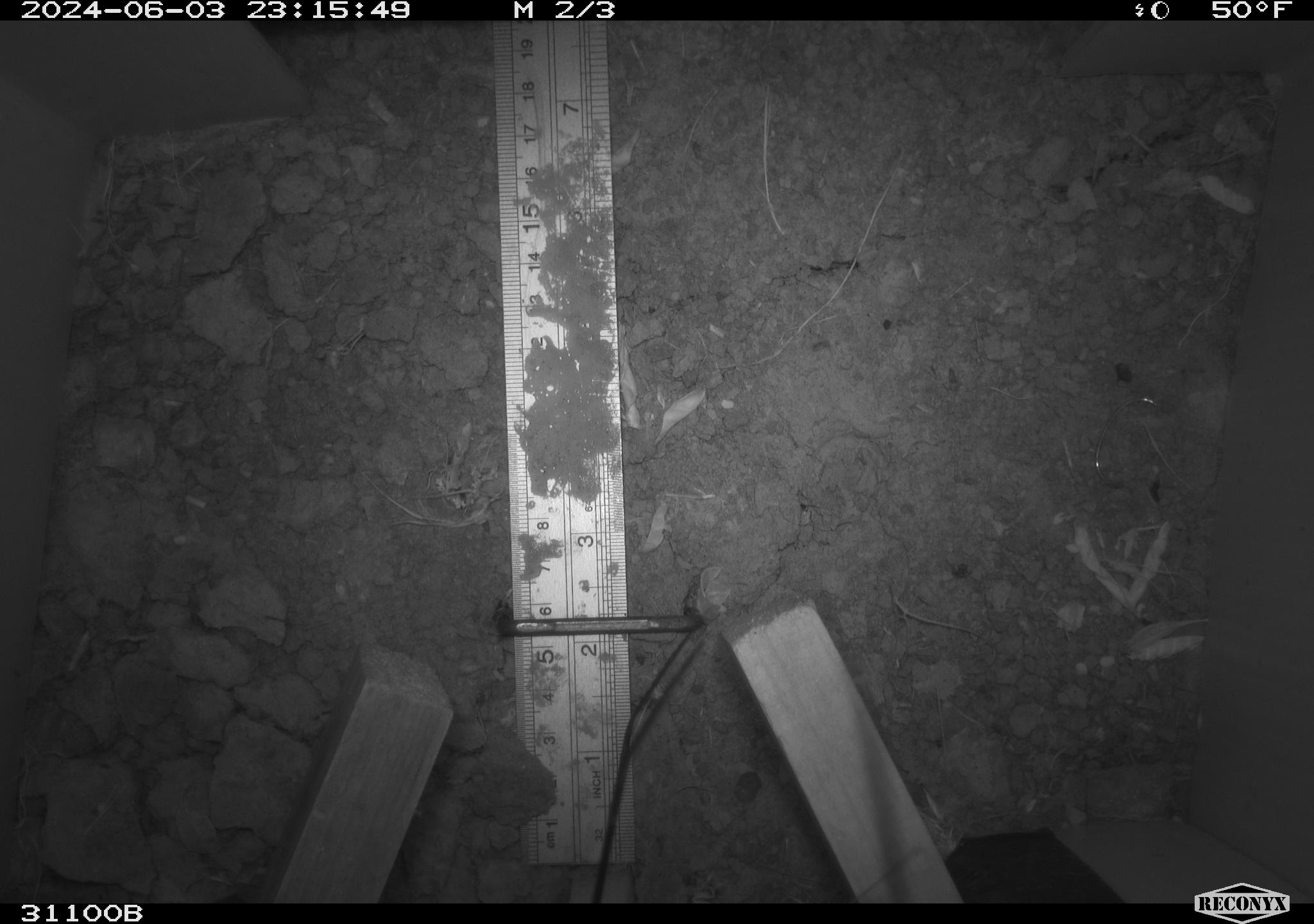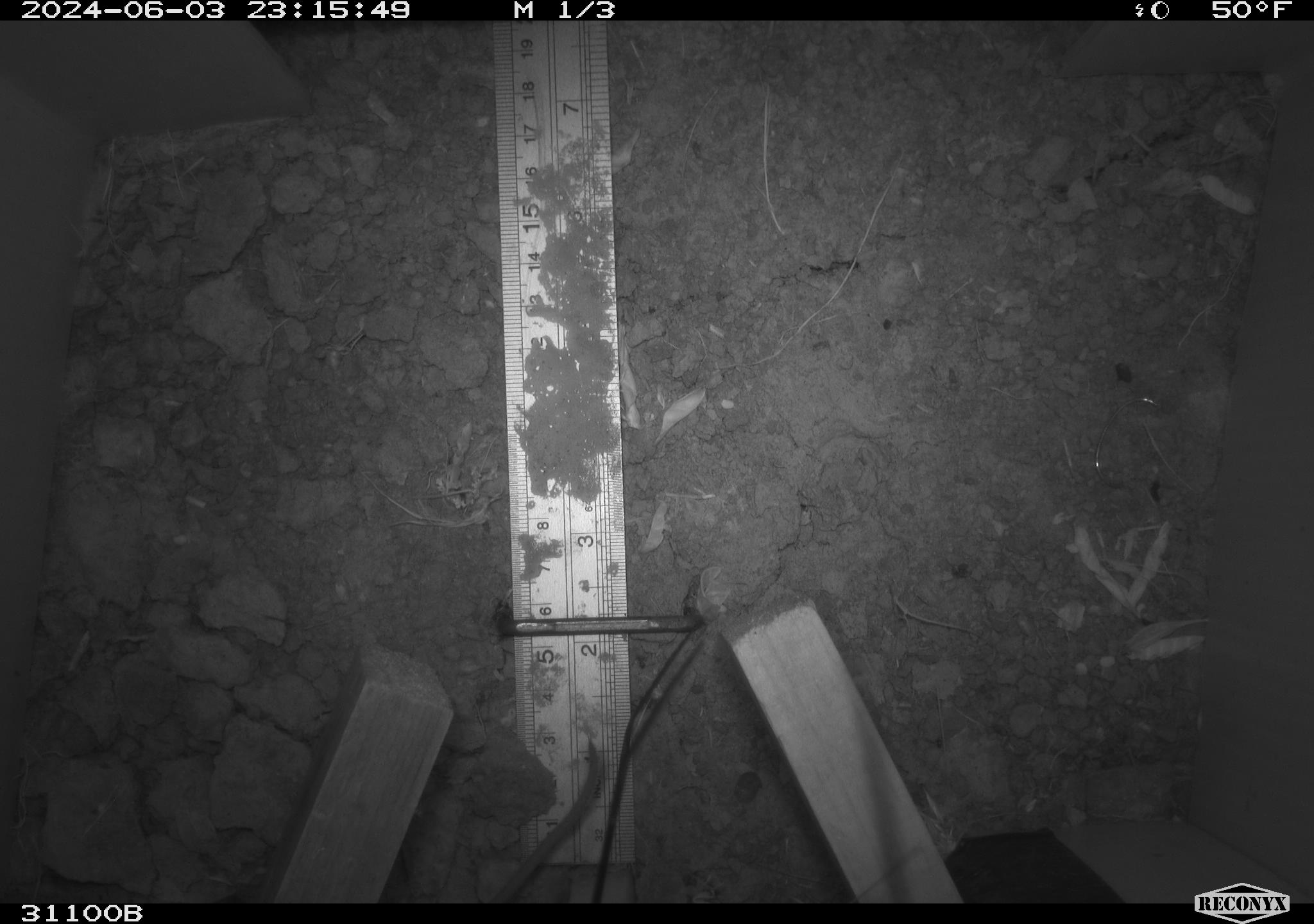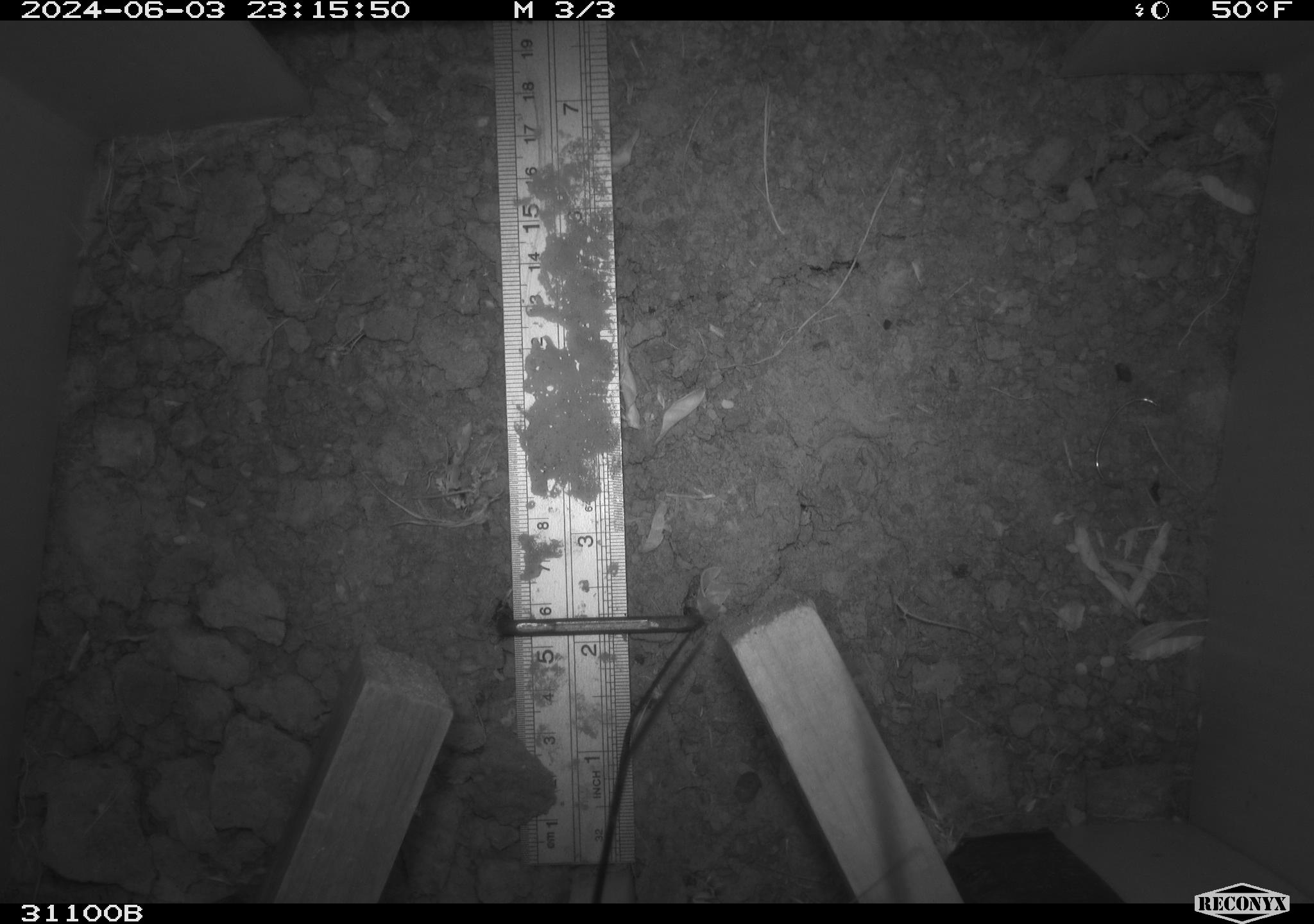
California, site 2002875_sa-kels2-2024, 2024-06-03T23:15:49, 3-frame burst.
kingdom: Animalia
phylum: Chordata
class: Mammalia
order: Rodentia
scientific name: Rodentia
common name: rodent